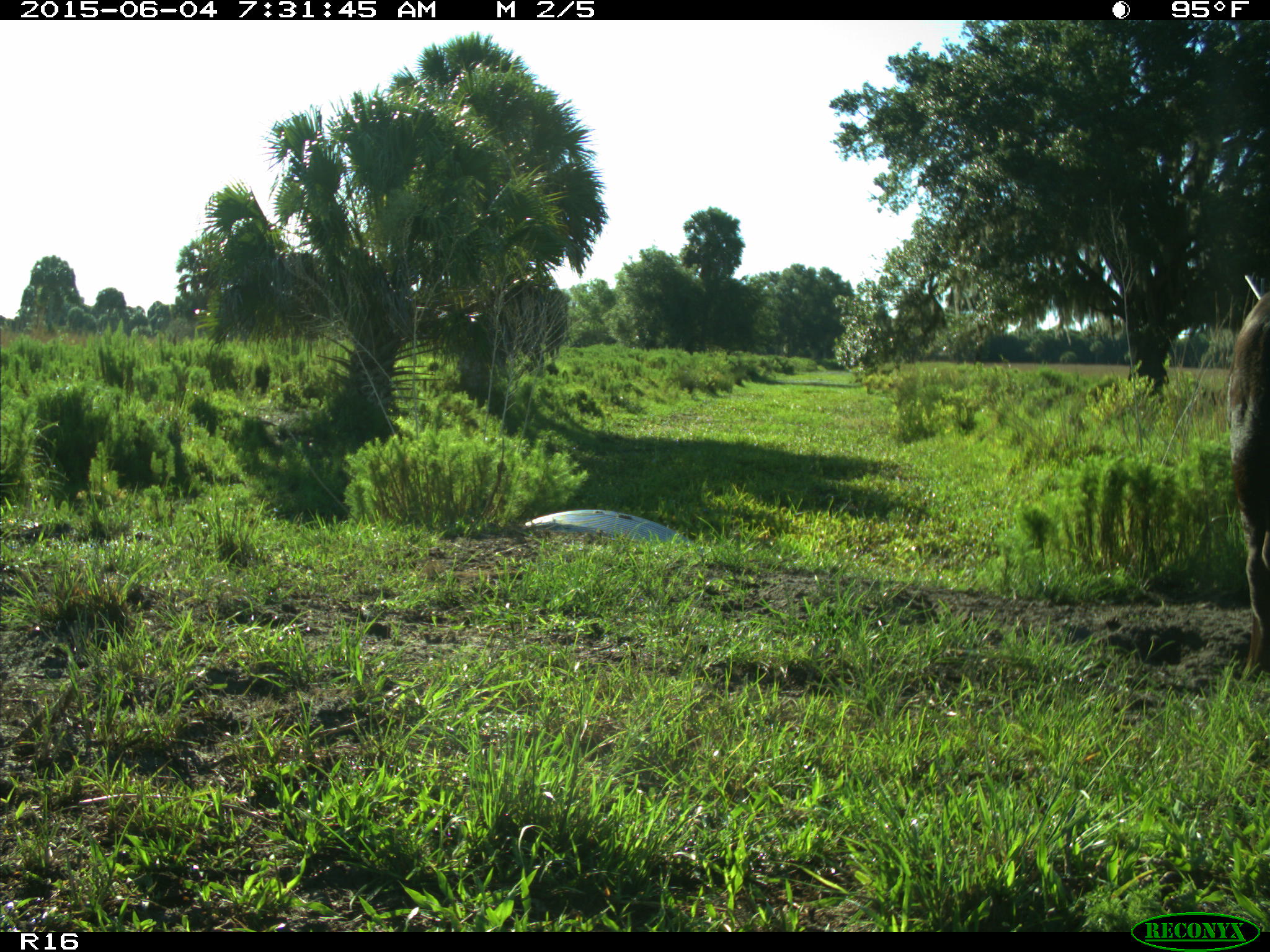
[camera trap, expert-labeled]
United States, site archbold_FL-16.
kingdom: Animalia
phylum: Chordata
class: Mammalia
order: Artiodactyla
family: Bovidae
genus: Bos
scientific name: Bos taurus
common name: domestic cow